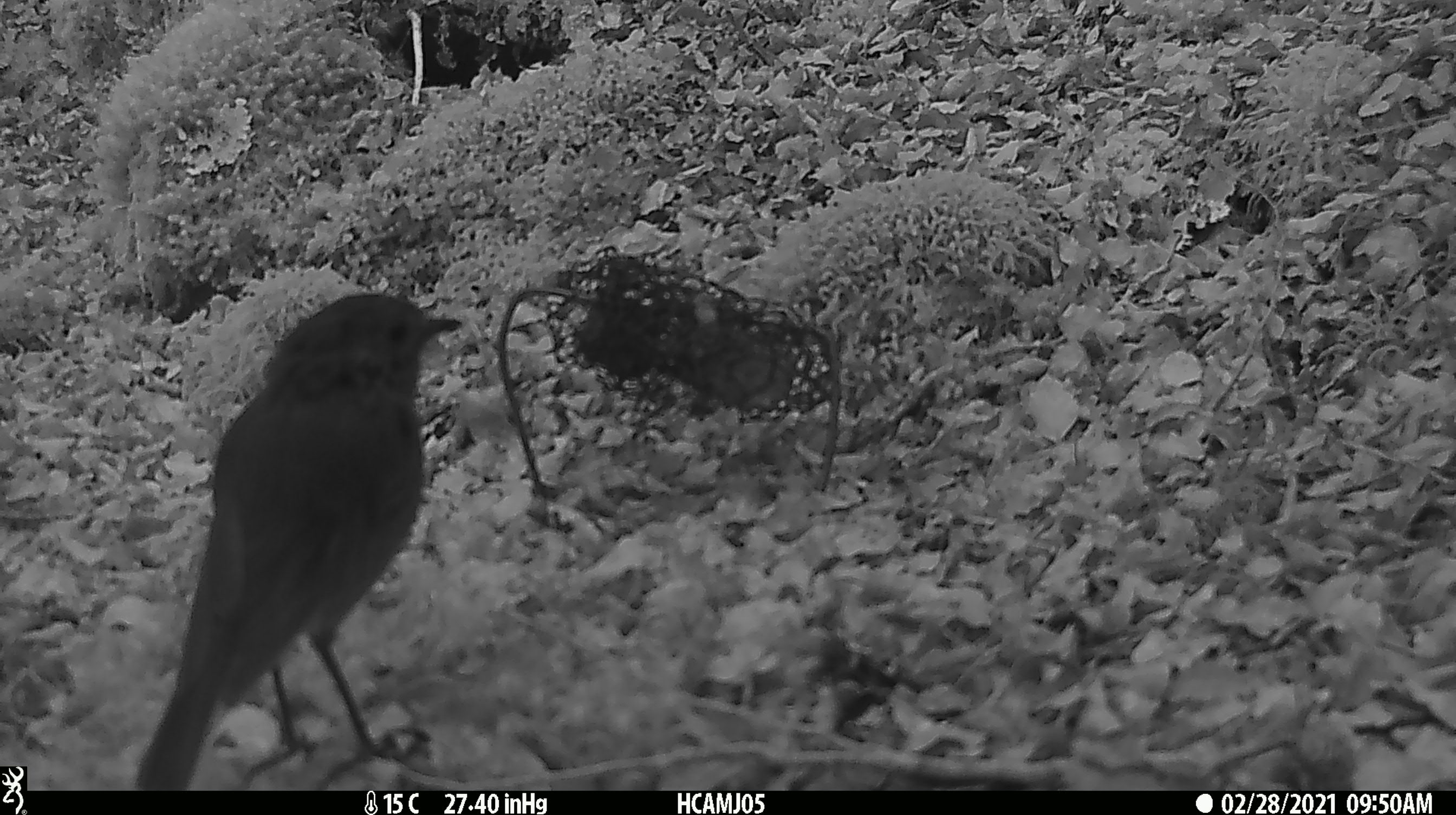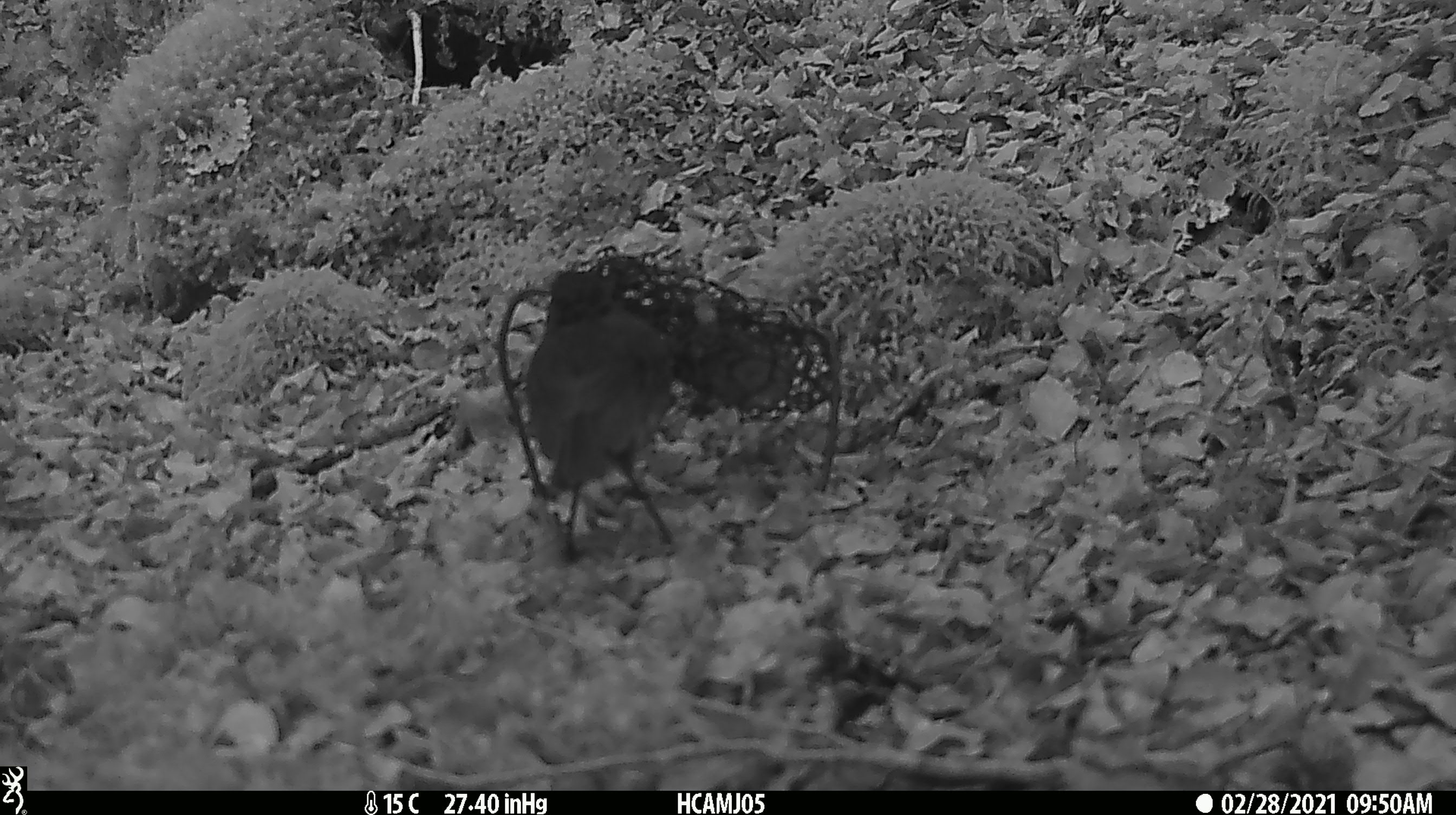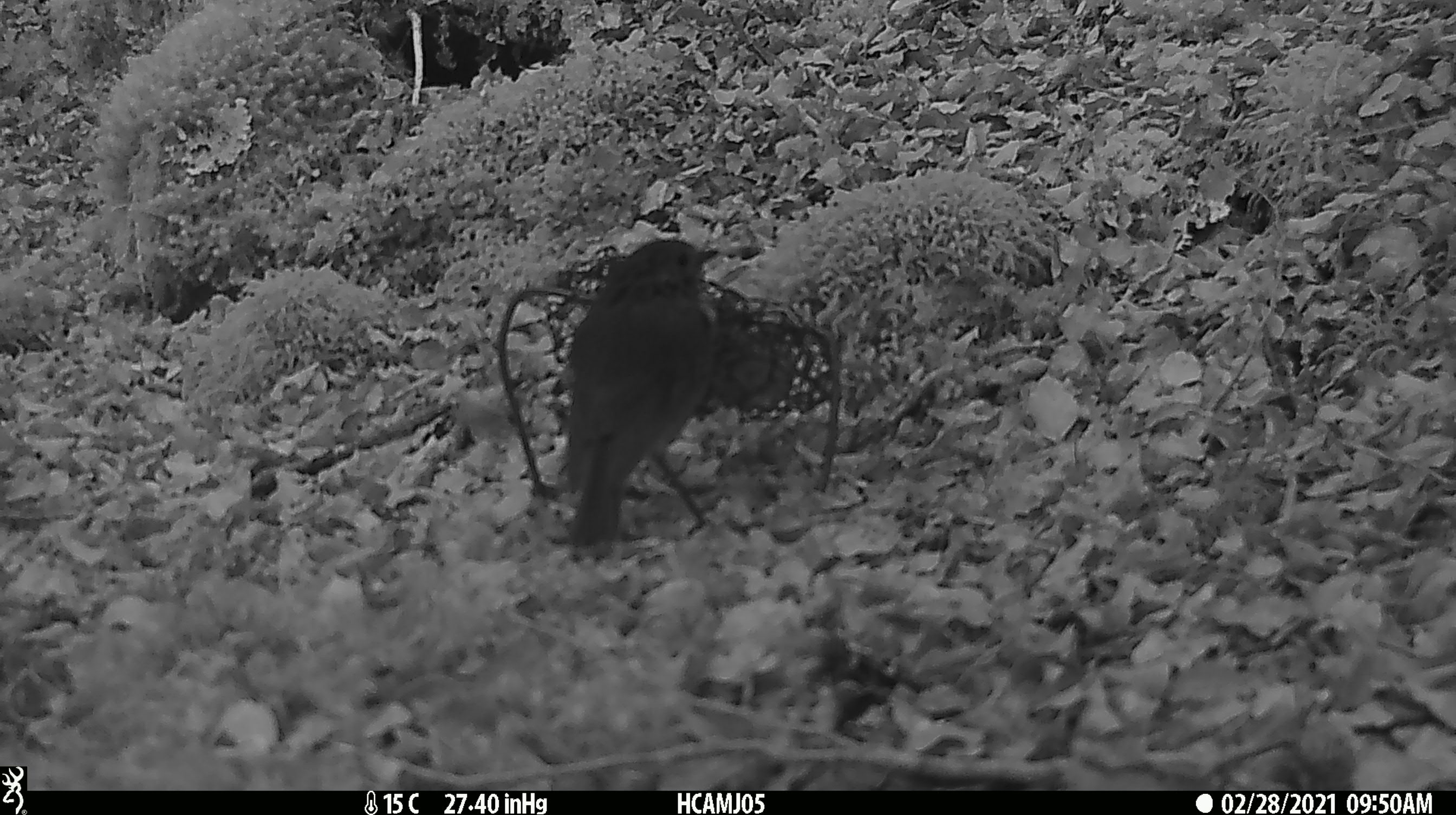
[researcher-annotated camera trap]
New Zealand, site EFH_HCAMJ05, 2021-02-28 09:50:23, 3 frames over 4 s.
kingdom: Animalia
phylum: Chordata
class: Aves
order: Passeriformes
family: Petroicidae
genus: Petroica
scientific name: Petroica australis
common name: new zealand robin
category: robin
Robin (new zealand robin) (Petroica australis).